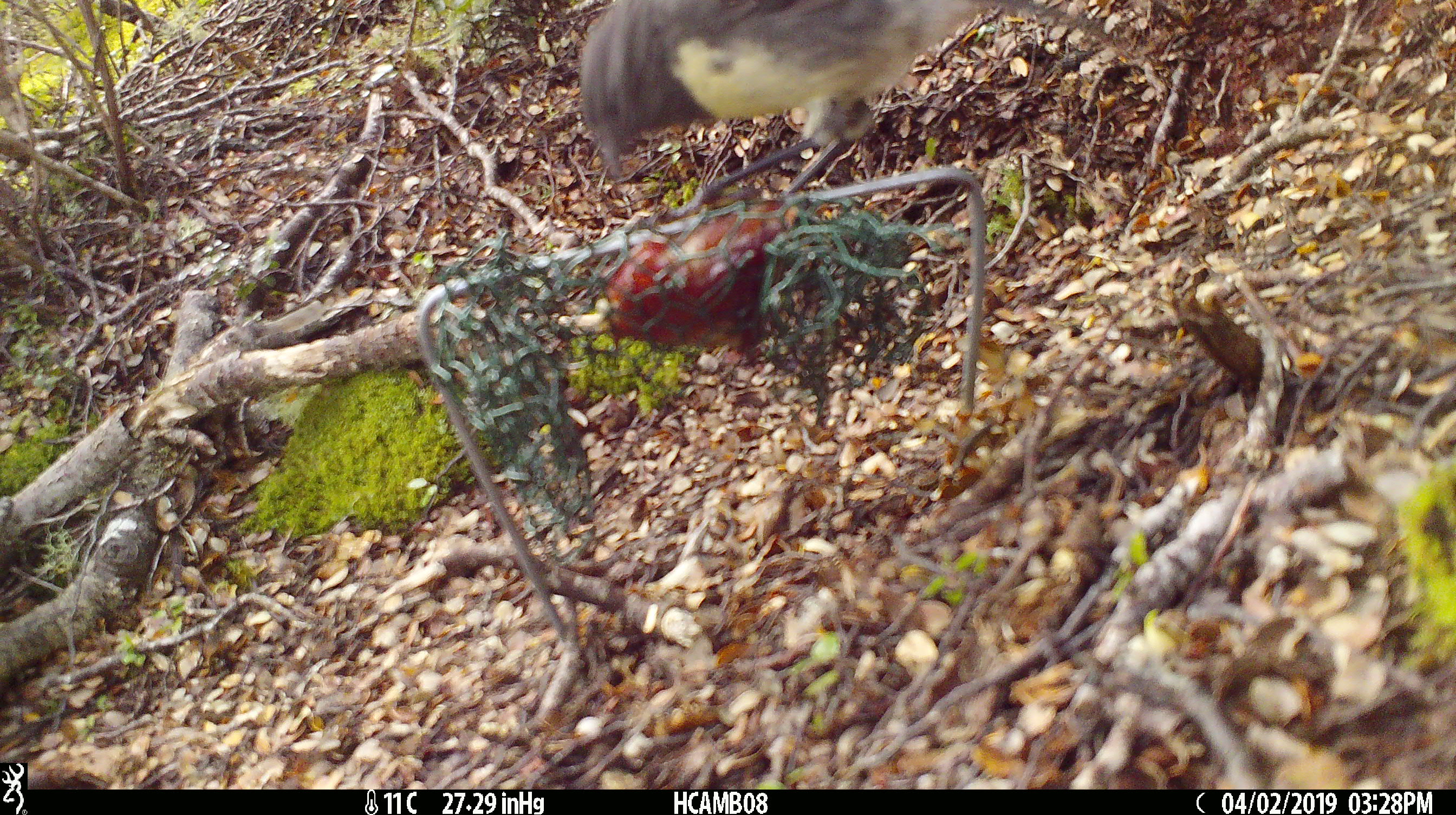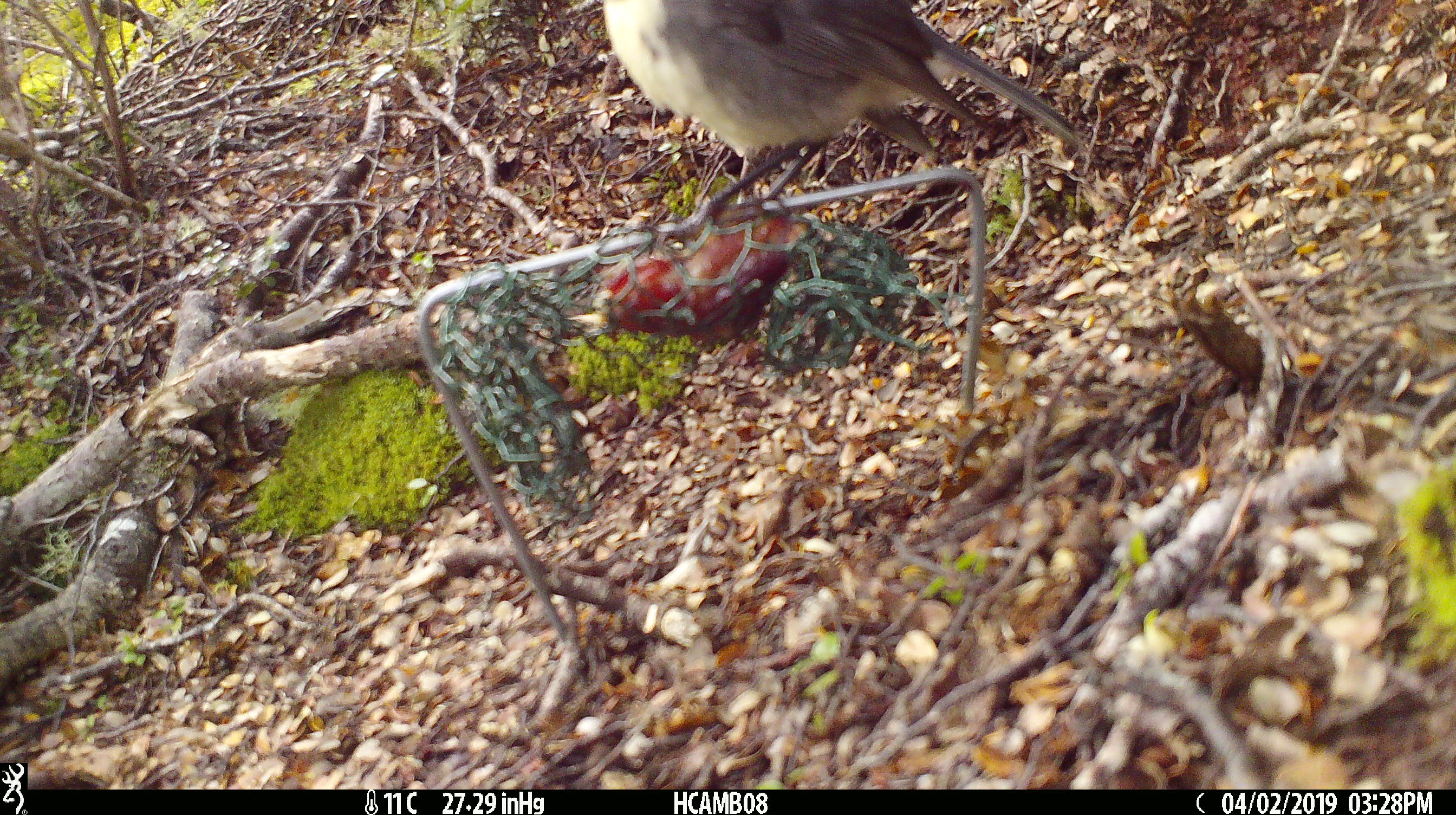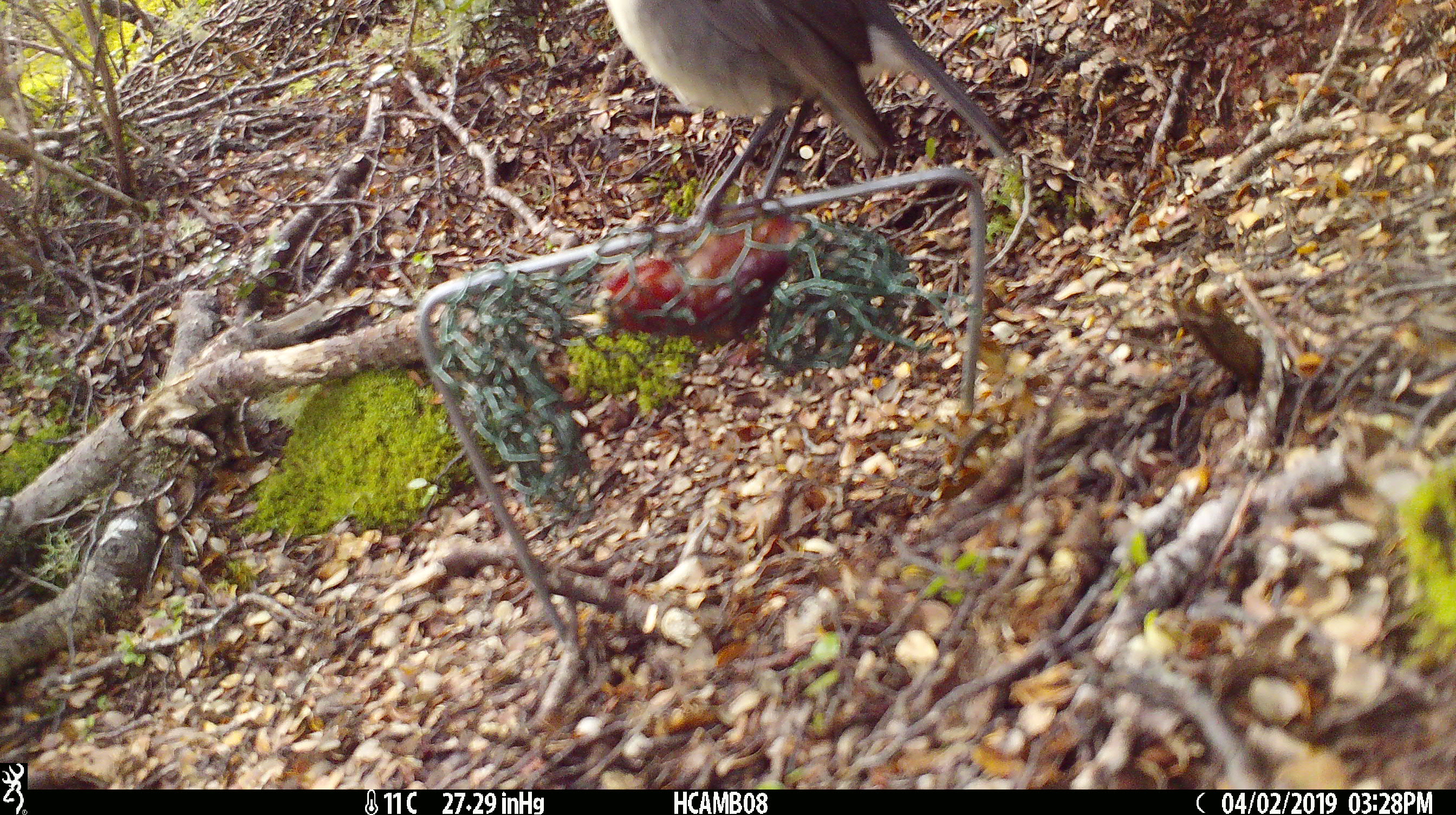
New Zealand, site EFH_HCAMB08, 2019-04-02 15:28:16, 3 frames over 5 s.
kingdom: Animalia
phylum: Chordata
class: Aves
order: Passeriformes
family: Petroicidae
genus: Petroica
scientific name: Petroica australis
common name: new zealand robin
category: robin